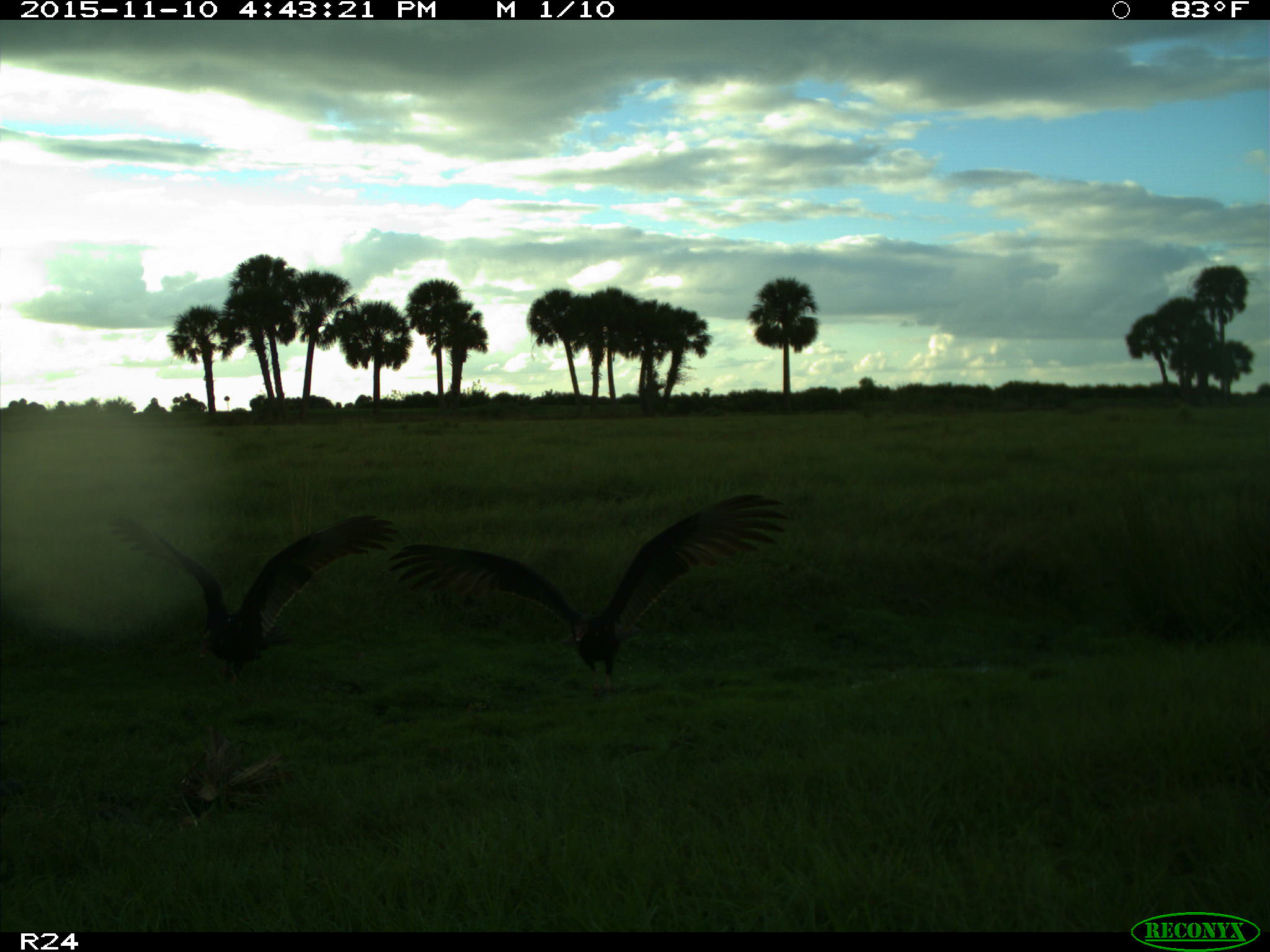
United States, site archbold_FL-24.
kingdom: Animalia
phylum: Chordata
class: Aves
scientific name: Aves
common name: birds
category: unidentified bird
Unidentified bird (birds) (Aves).